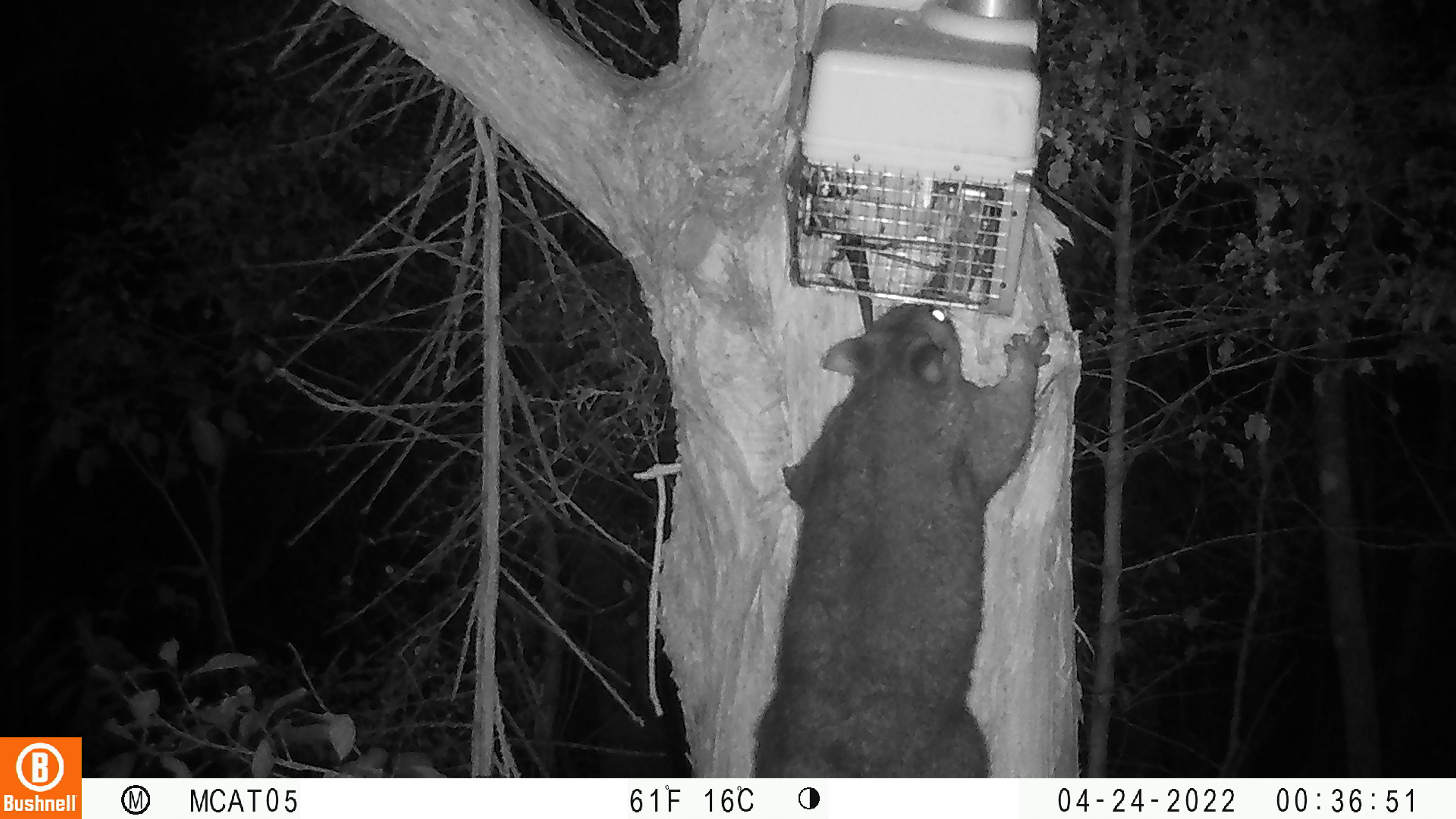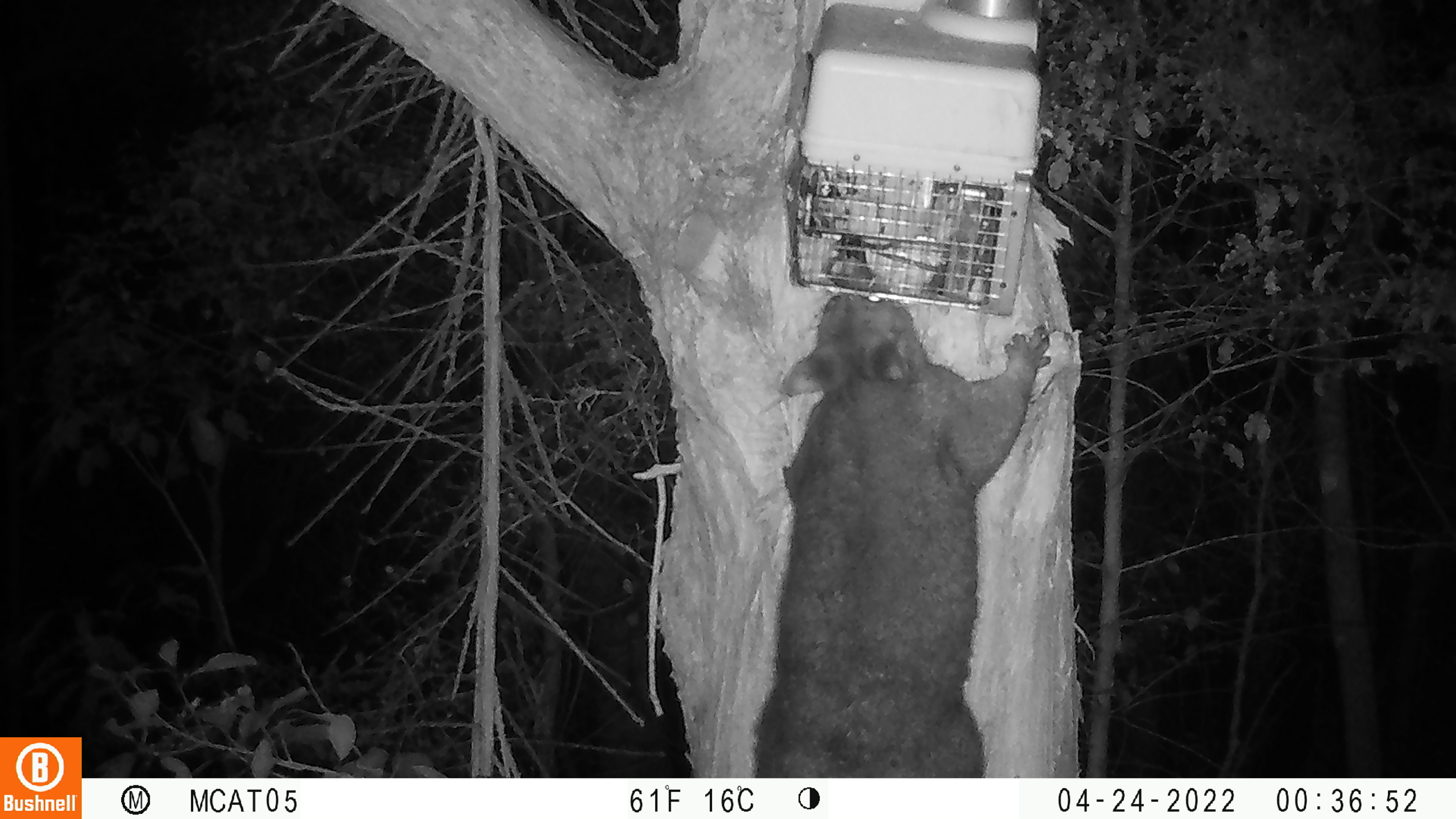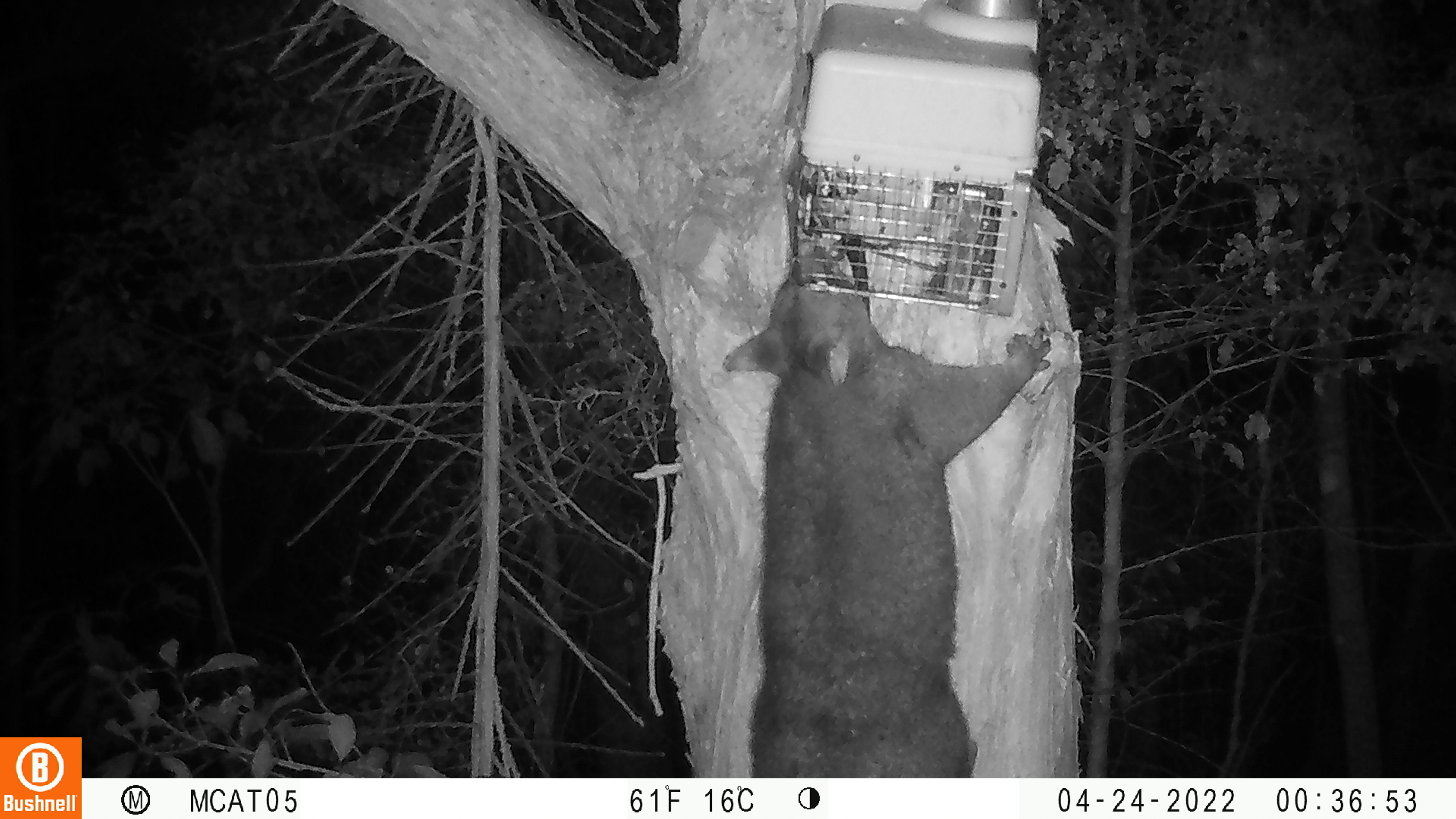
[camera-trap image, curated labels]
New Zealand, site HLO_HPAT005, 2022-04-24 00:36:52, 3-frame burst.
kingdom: Animalia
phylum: Chordata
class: Mammalia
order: Diprotodontia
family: Phalangeridae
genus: Trichosurus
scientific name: Trichosurus vulpecula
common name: common brushtail possum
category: possum